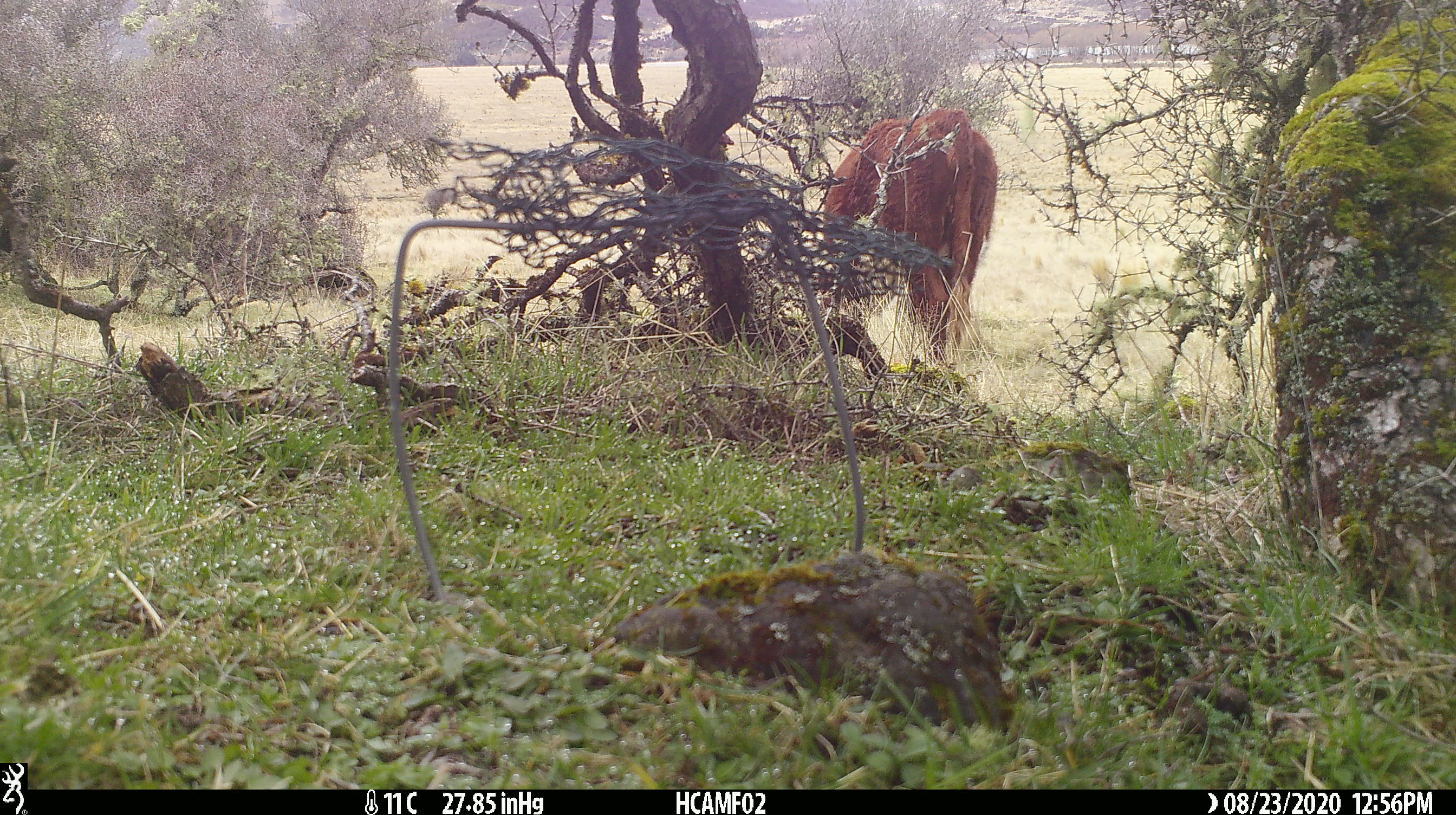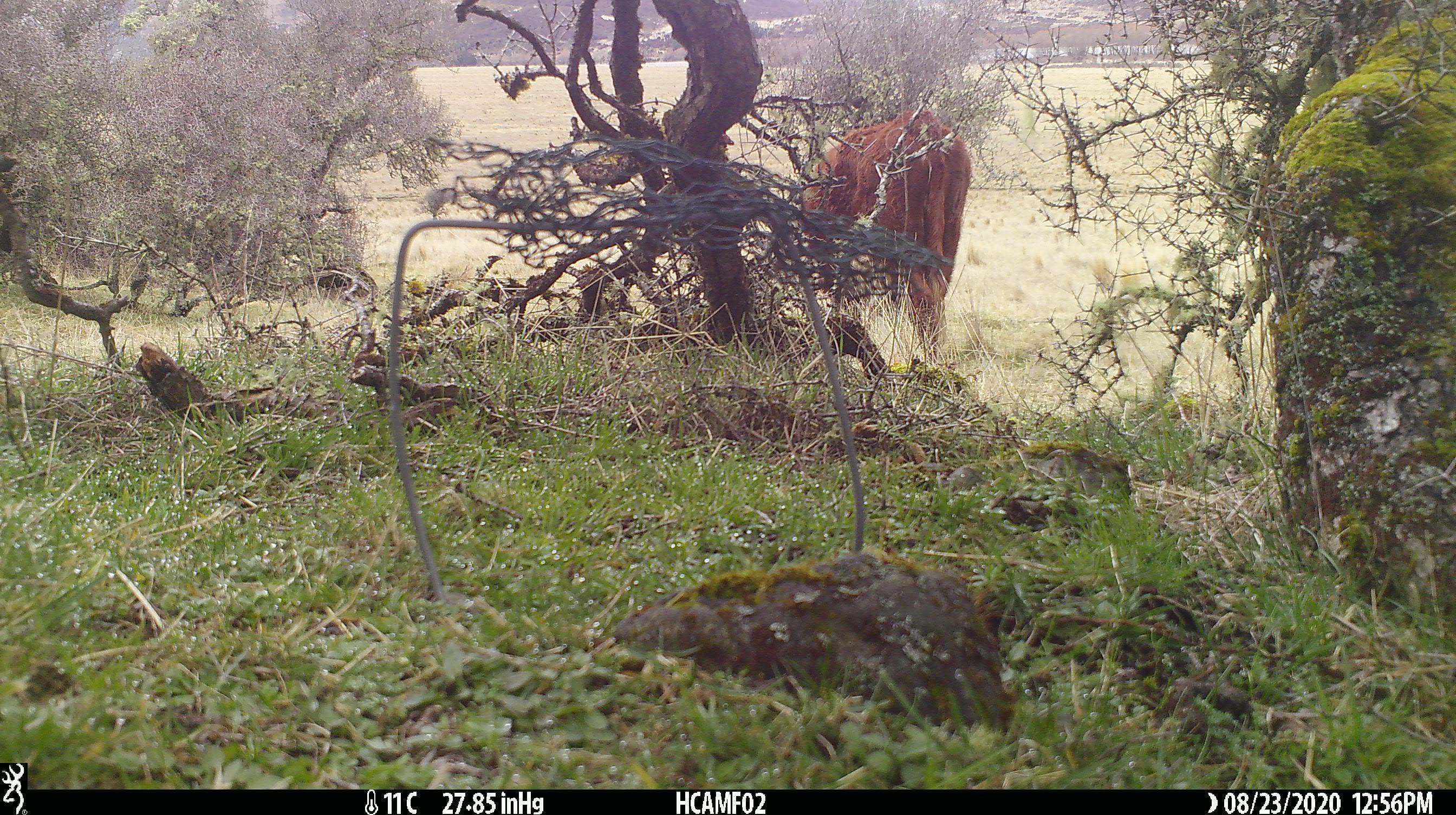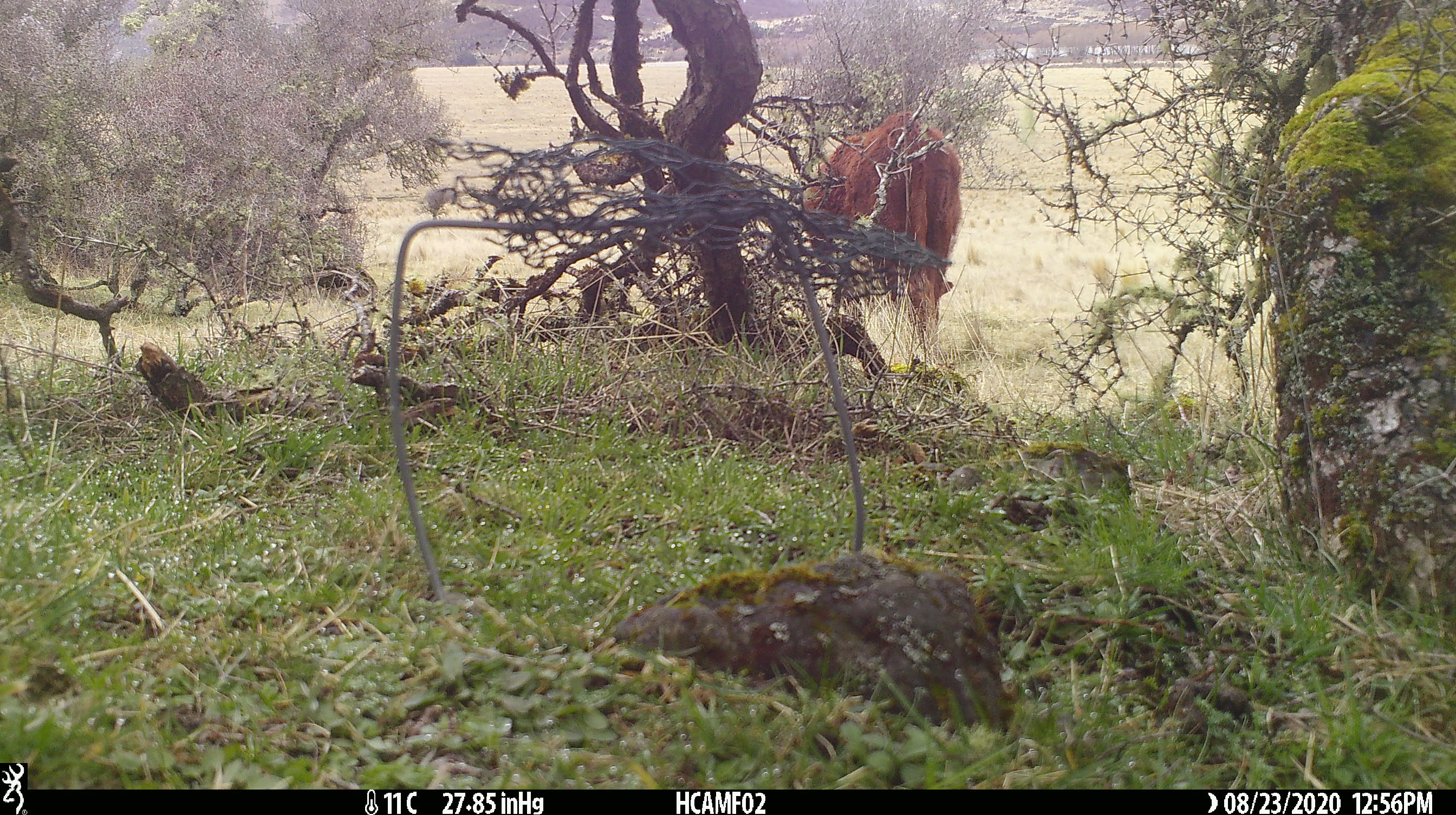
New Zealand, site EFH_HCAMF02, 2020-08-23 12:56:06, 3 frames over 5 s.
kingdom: Animalia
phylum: Chordata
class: Mammalia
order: Artiodactyla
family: Bovidae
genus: Bos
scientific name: Bos taurus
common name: domestic cow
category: cow